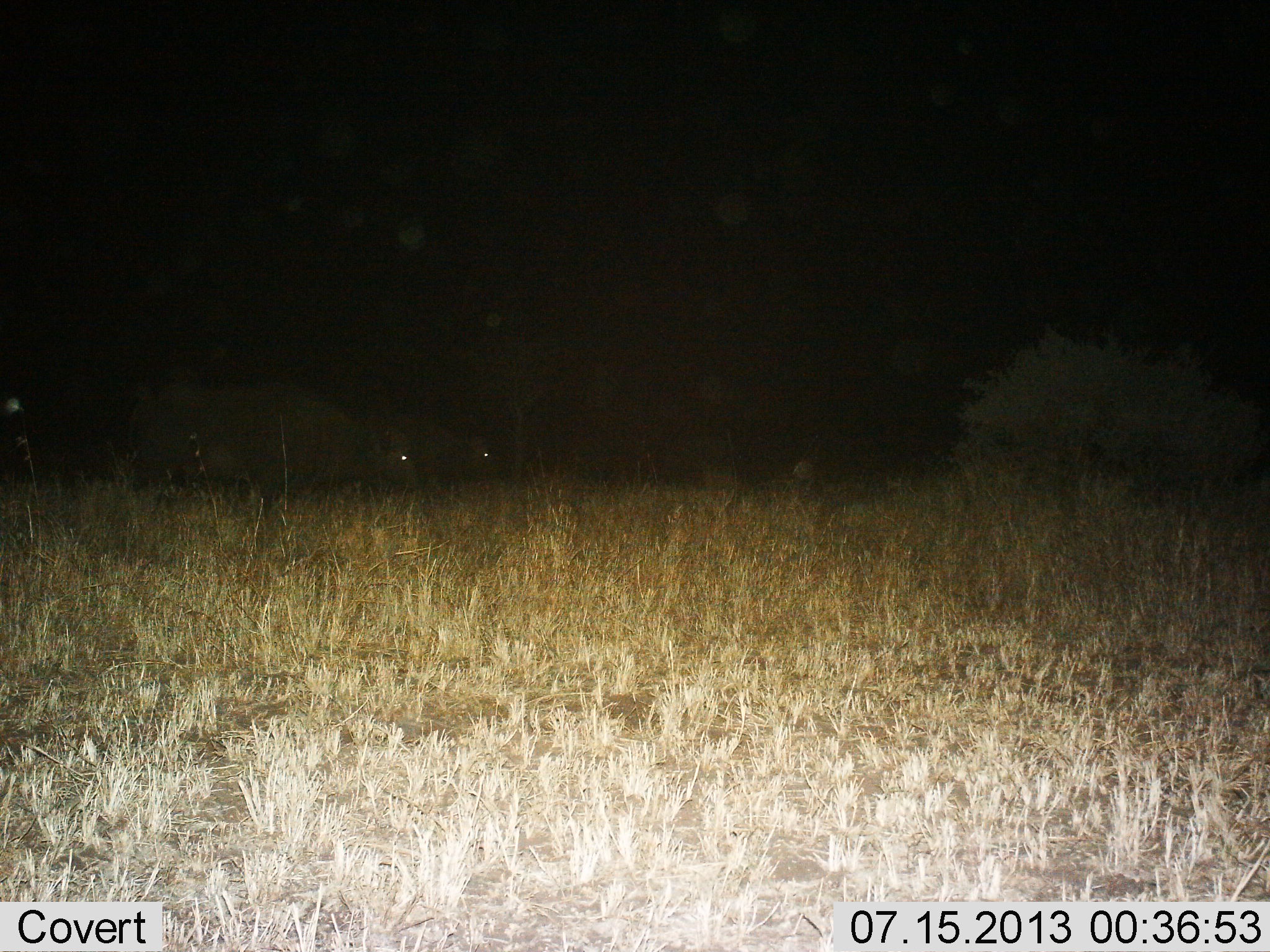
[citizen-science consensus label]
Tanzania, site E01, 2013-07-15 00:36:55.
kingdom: Animalia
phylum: Chordata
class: Mammalia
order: Artiodactyla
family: Bovidae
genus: Syncerus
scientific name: Syncerus caffer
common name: cape buffalo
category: buffalo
Buffalo (cape buffalo) (Syncerus caffer), count 2. Behavior (volunteer vote fractions): standing 40%, resting 0%, moving 30%, interacting 0%. Young present (vote fraction): 0%. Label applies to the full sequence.